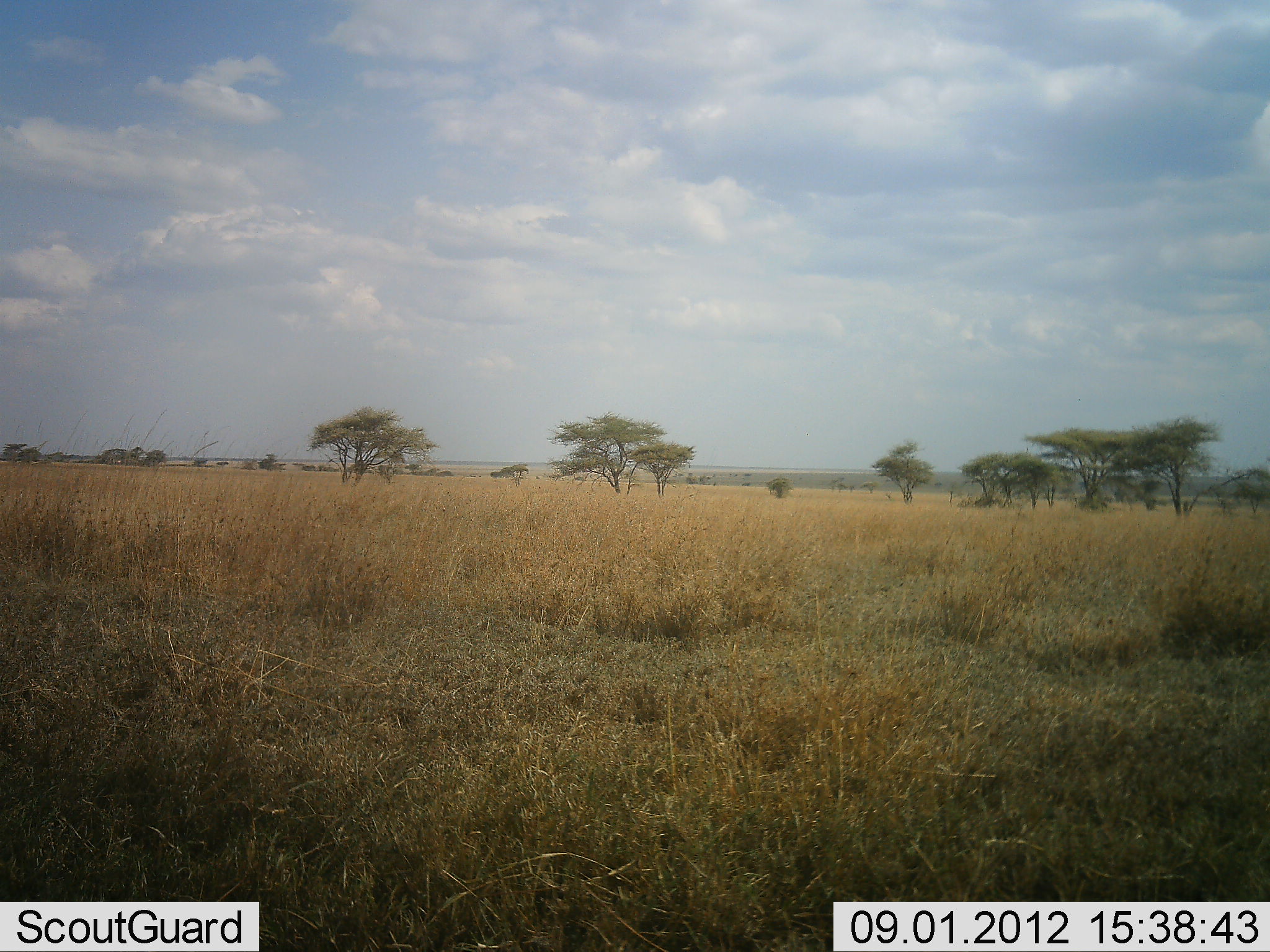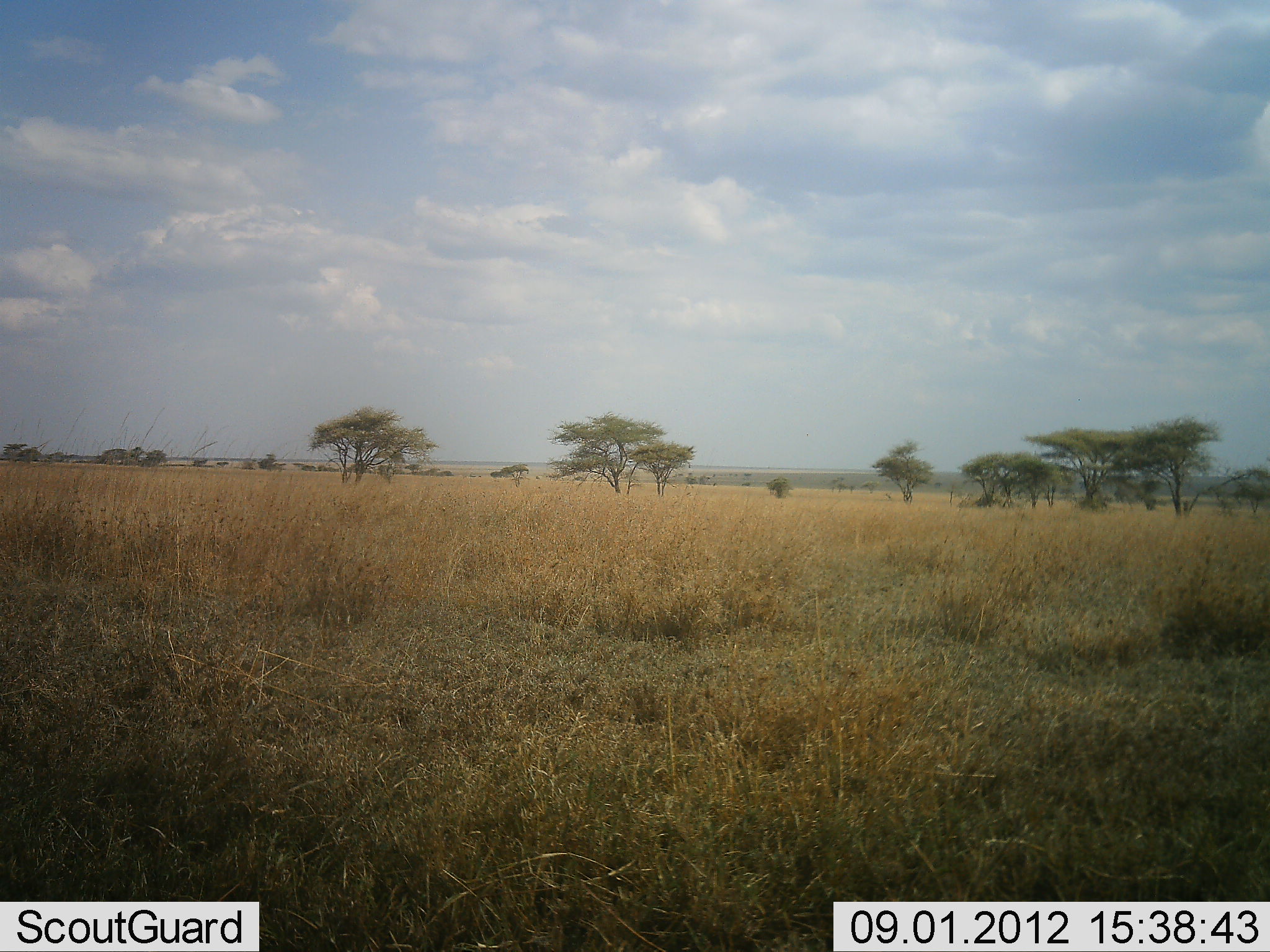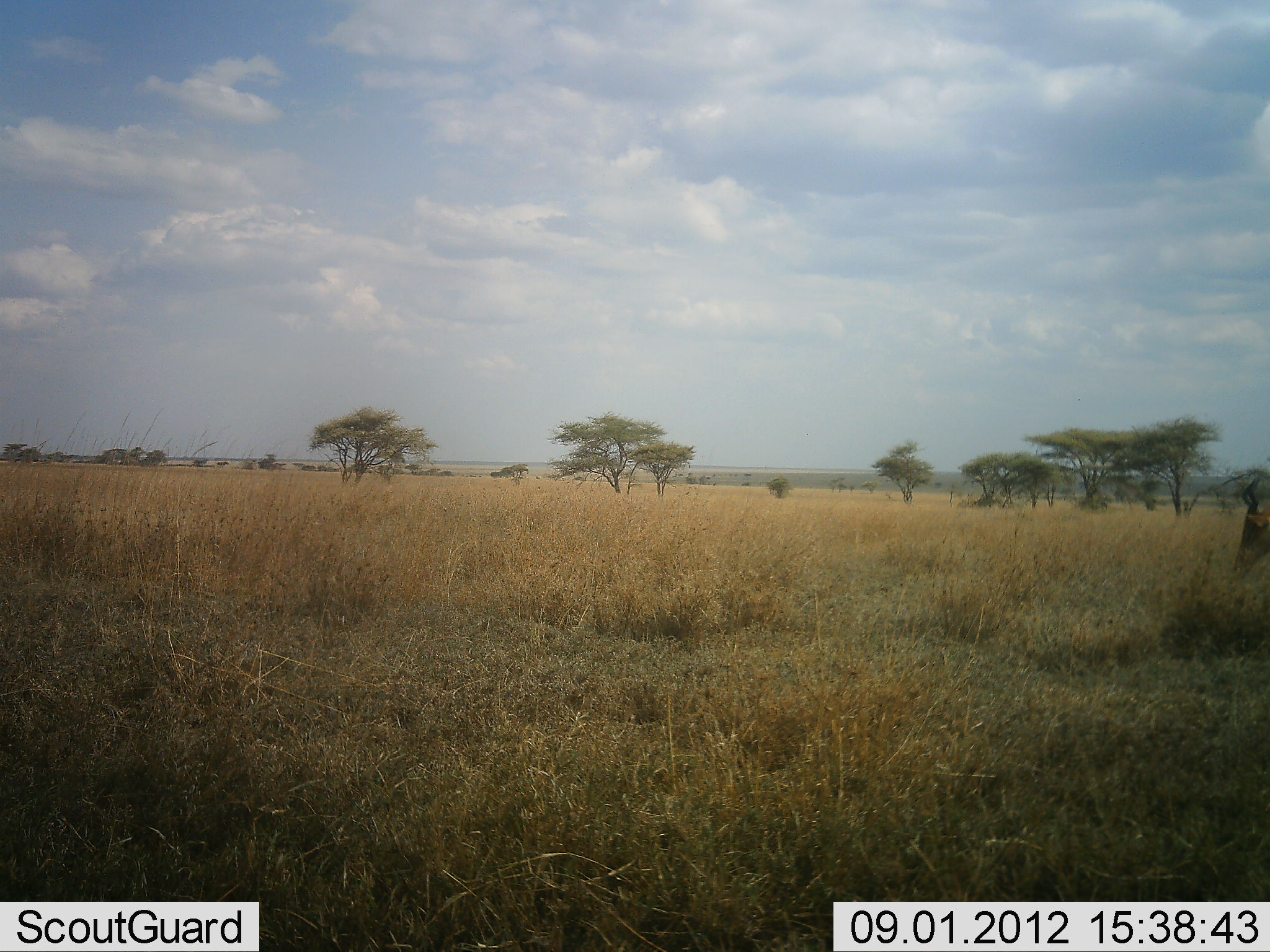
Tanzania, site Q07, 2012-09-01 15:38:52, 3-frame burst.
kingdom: Animalia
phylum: Chordata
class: Mammalia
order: Artiodactyla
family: Bovidae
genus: Alcelaphus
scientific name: Alcelaphus buselaphus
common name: hartebeest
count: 1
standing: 0%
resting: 0%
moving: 70%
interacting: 0%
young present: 0%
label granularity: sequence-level